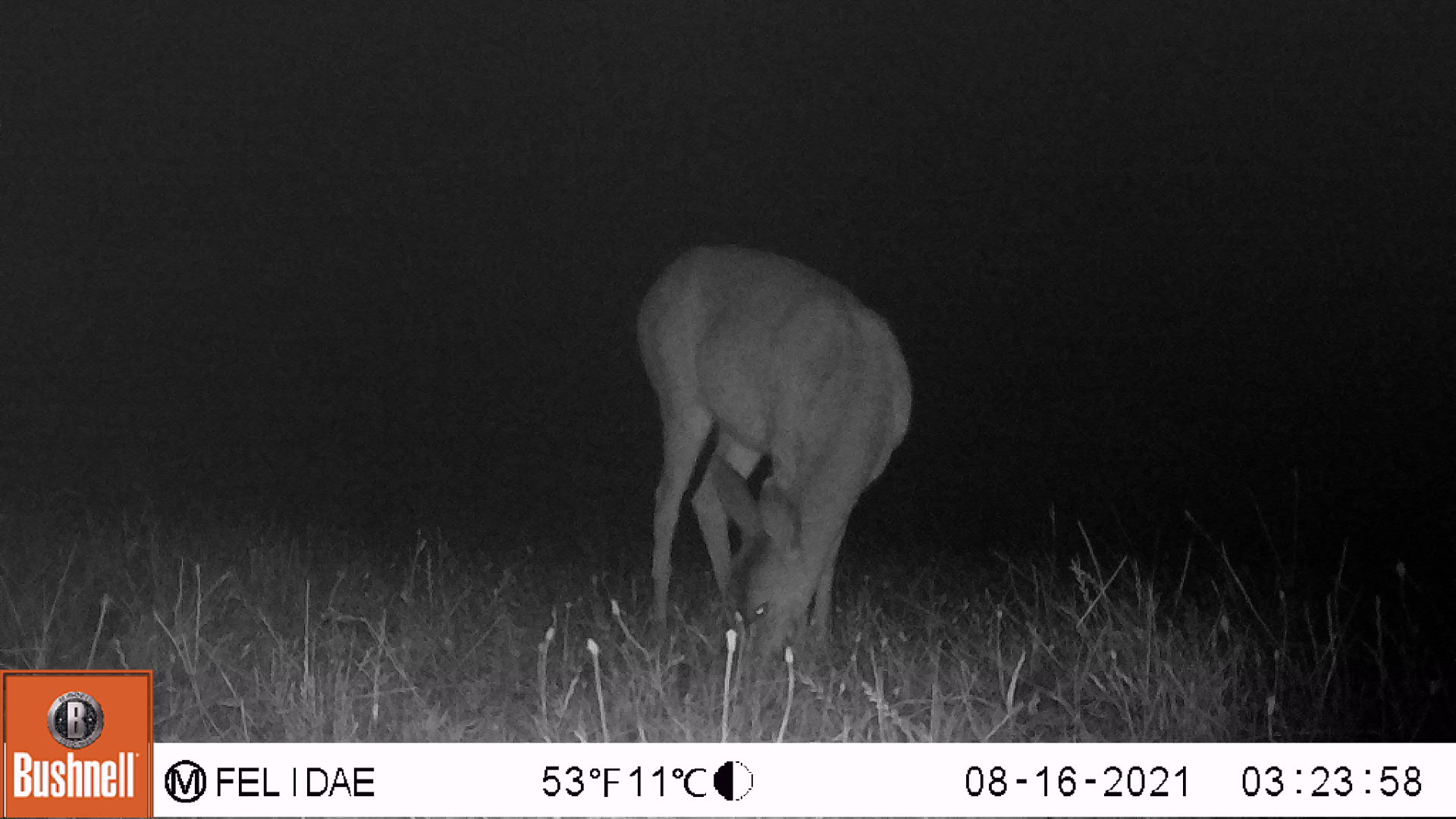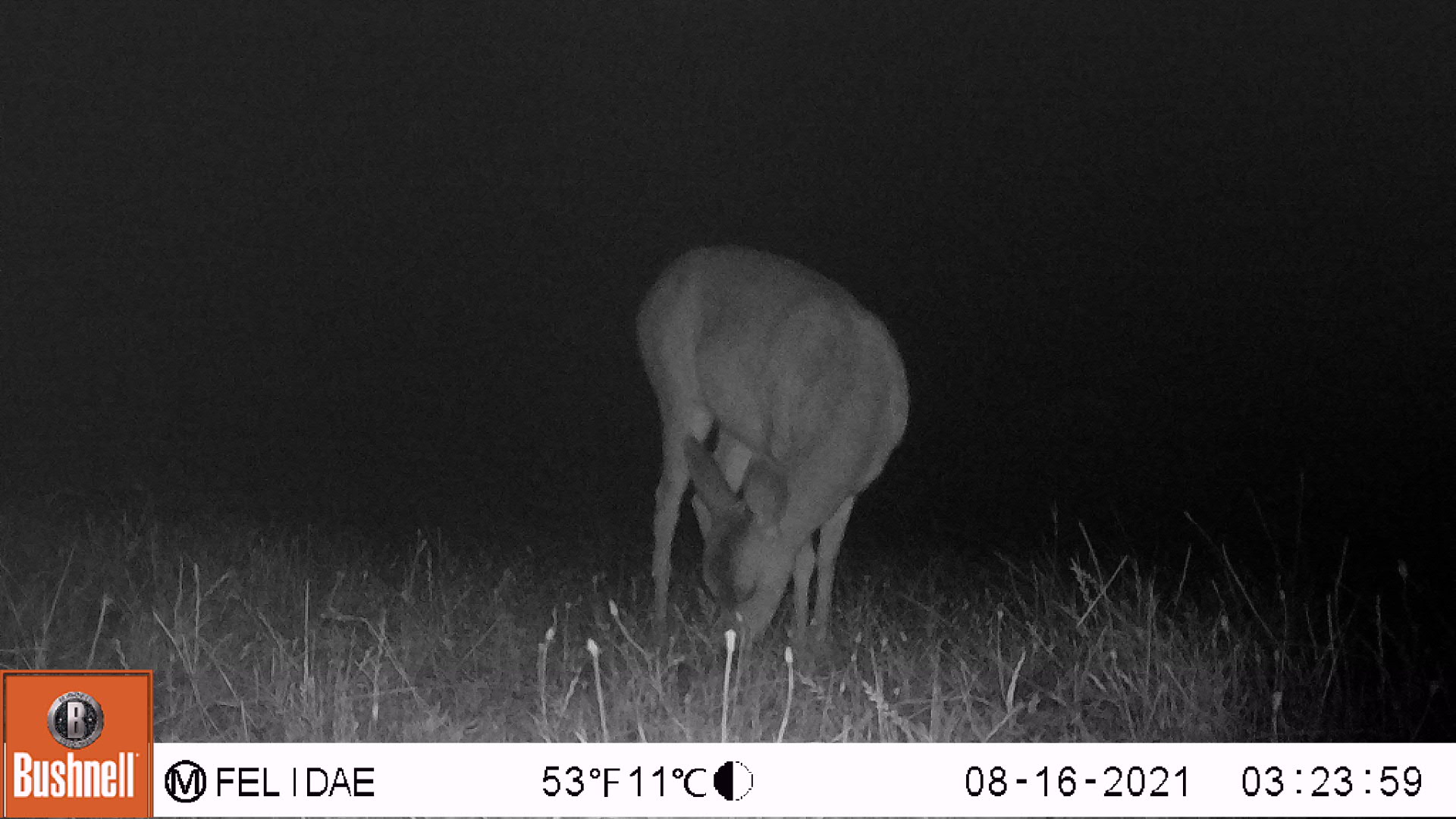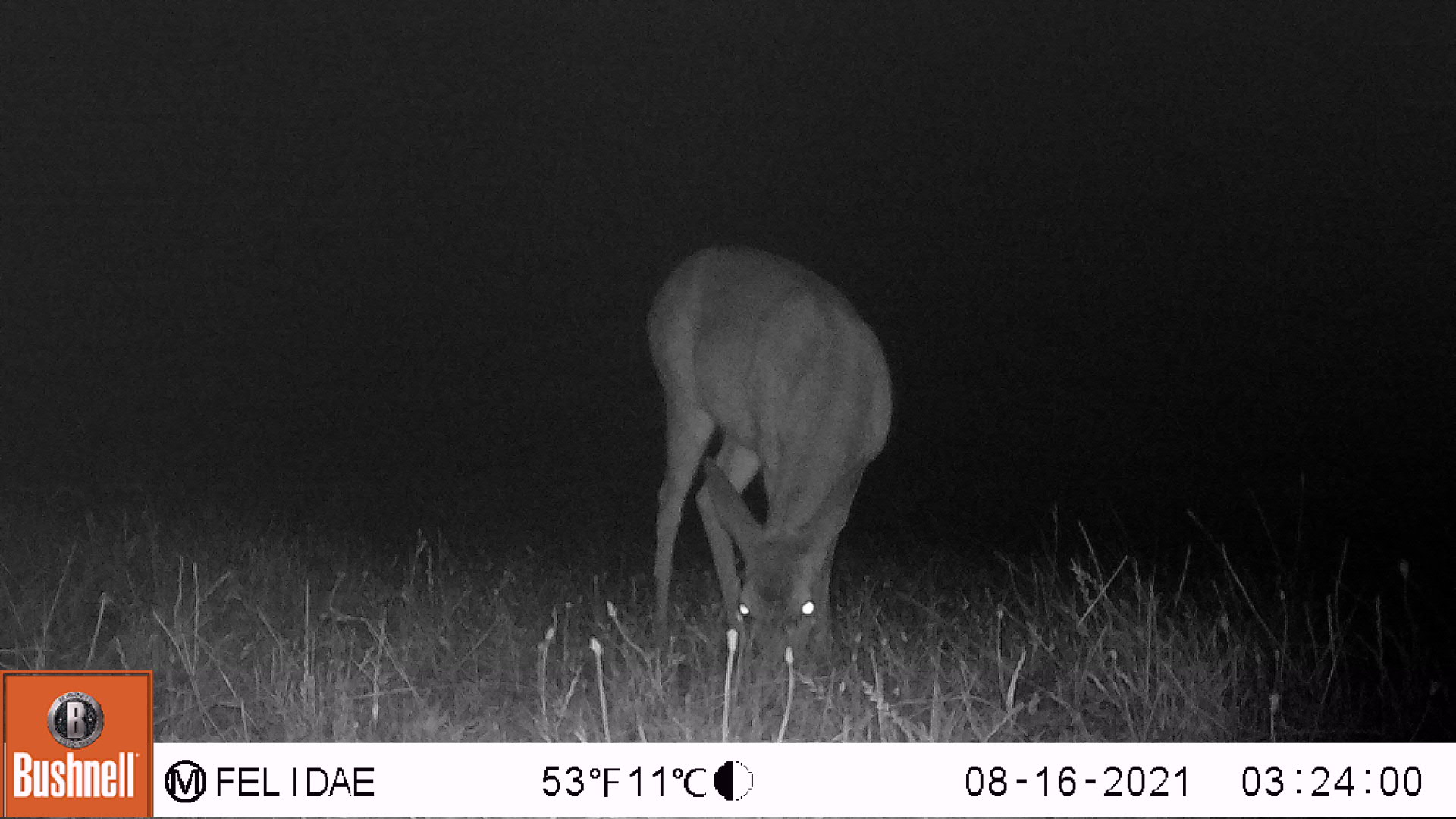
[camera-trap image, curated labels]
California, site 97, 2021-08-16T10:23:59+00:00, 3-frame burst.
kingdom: Animalia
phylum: Chordata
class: Mammalia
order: Artiodactyla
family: Cervidae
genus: Odocoileus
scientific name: Odocoileus hemionus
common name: mule deer